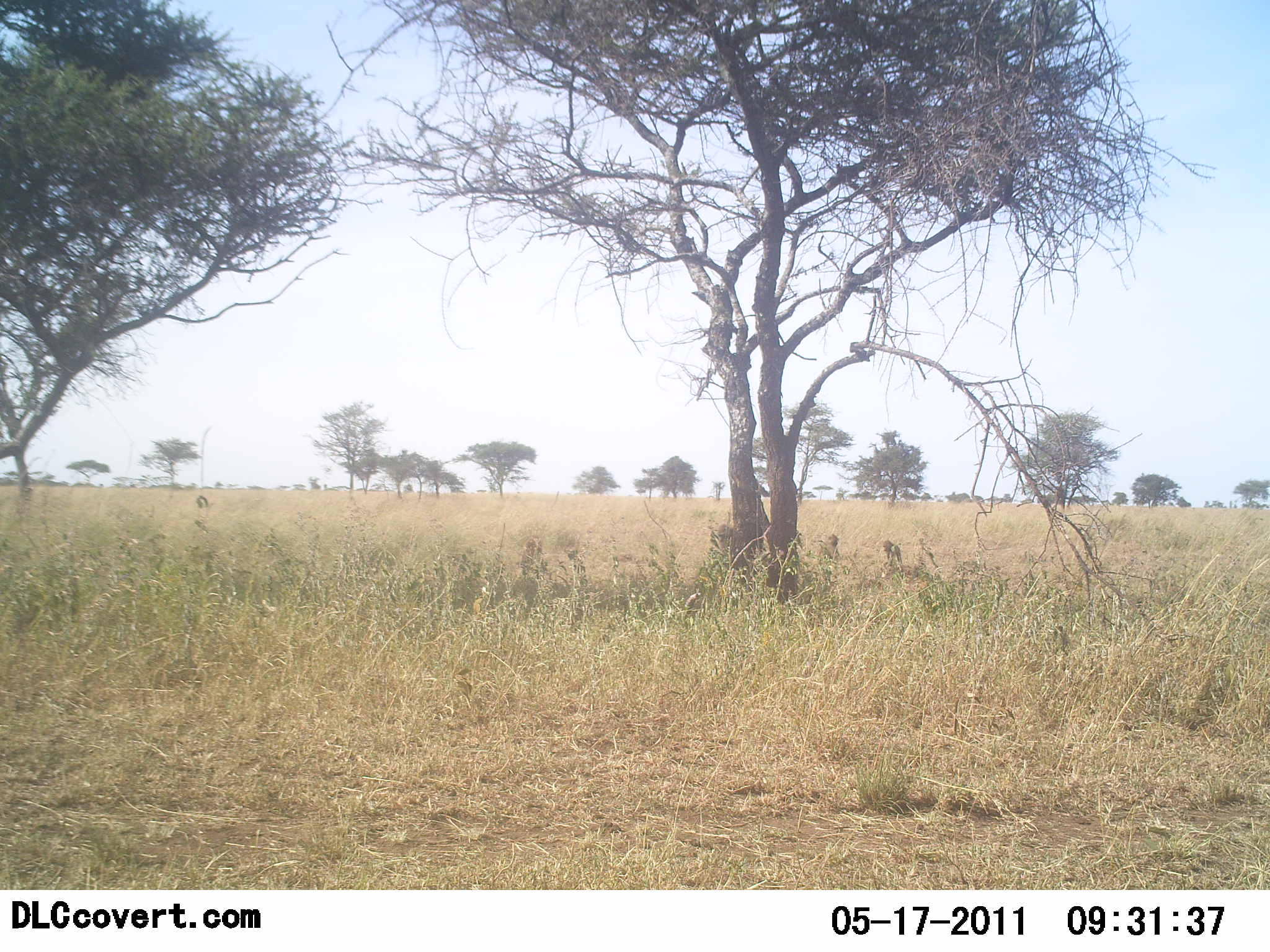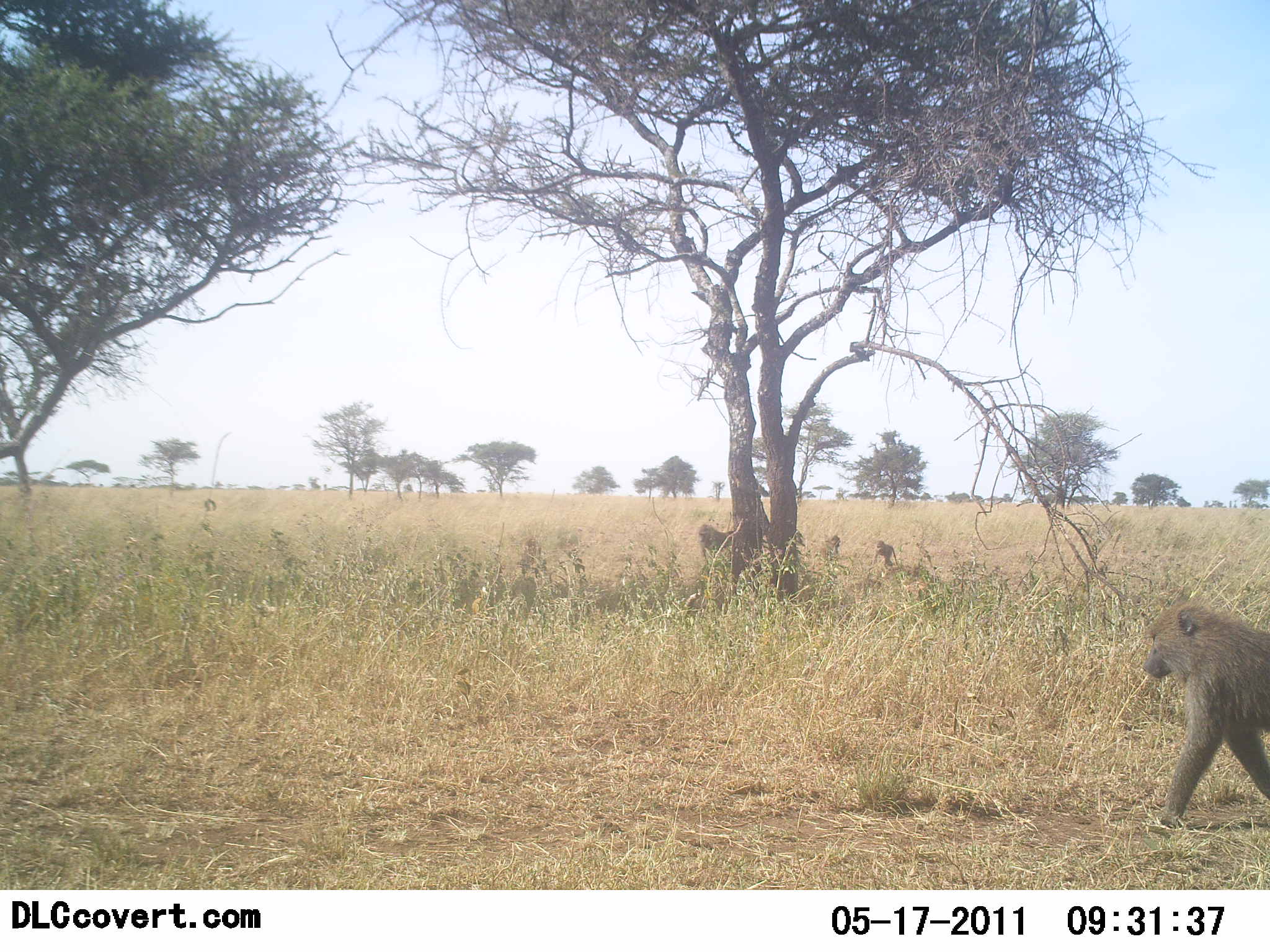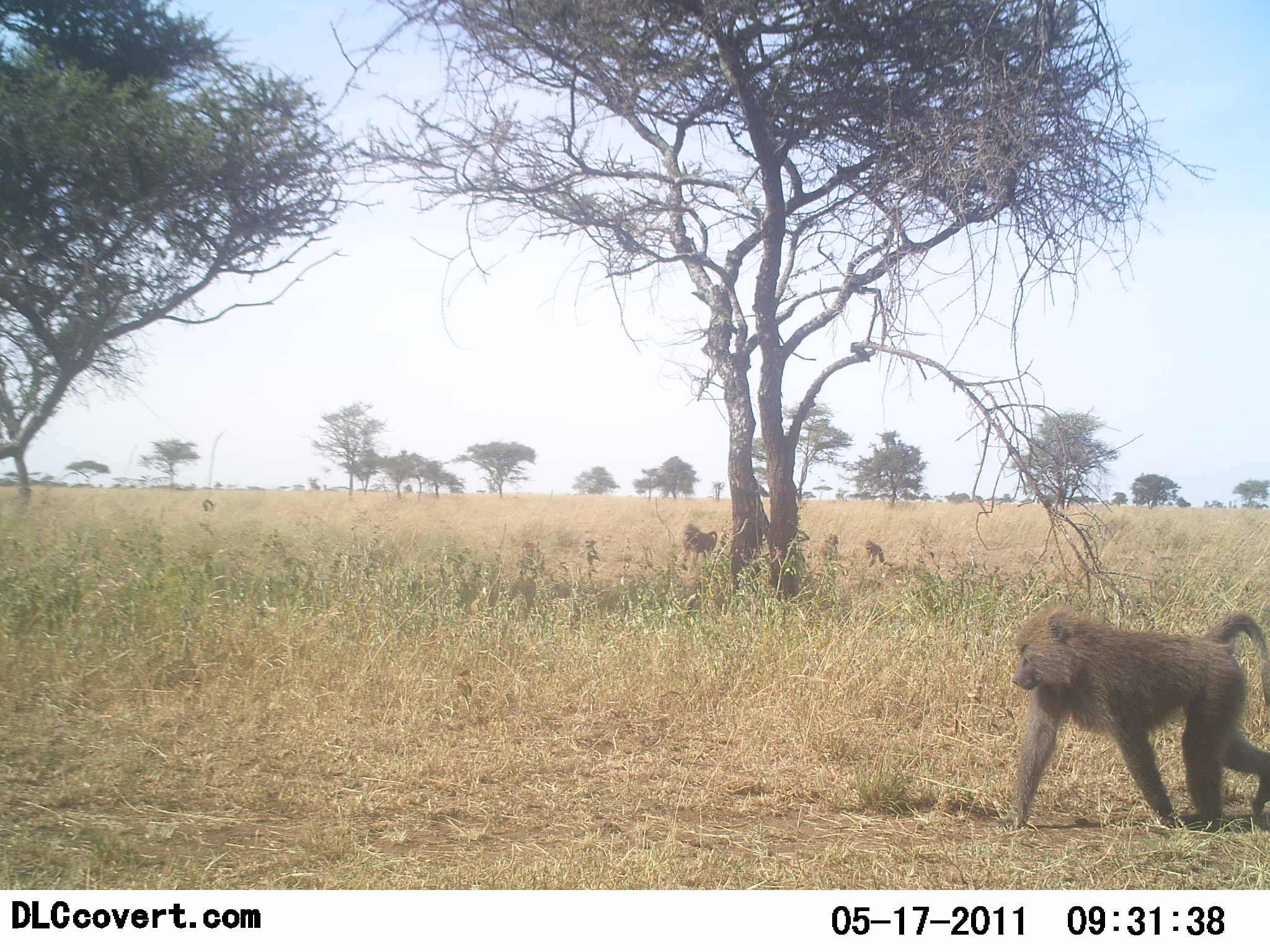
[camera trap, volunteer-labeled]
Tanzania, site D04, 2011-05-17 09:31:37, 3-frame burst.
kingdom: Animalia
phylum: Chordata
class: Mammalia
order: Primates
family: Cercopithecidae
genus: Papio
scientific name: Papio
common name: baboon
Baboon (Papio), count 4. Behavior (volunteer vote fractions): standing 8%, resting 25%, moving 100%, interacting 0%. Young present (vote fraction): 17%. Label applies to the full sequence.